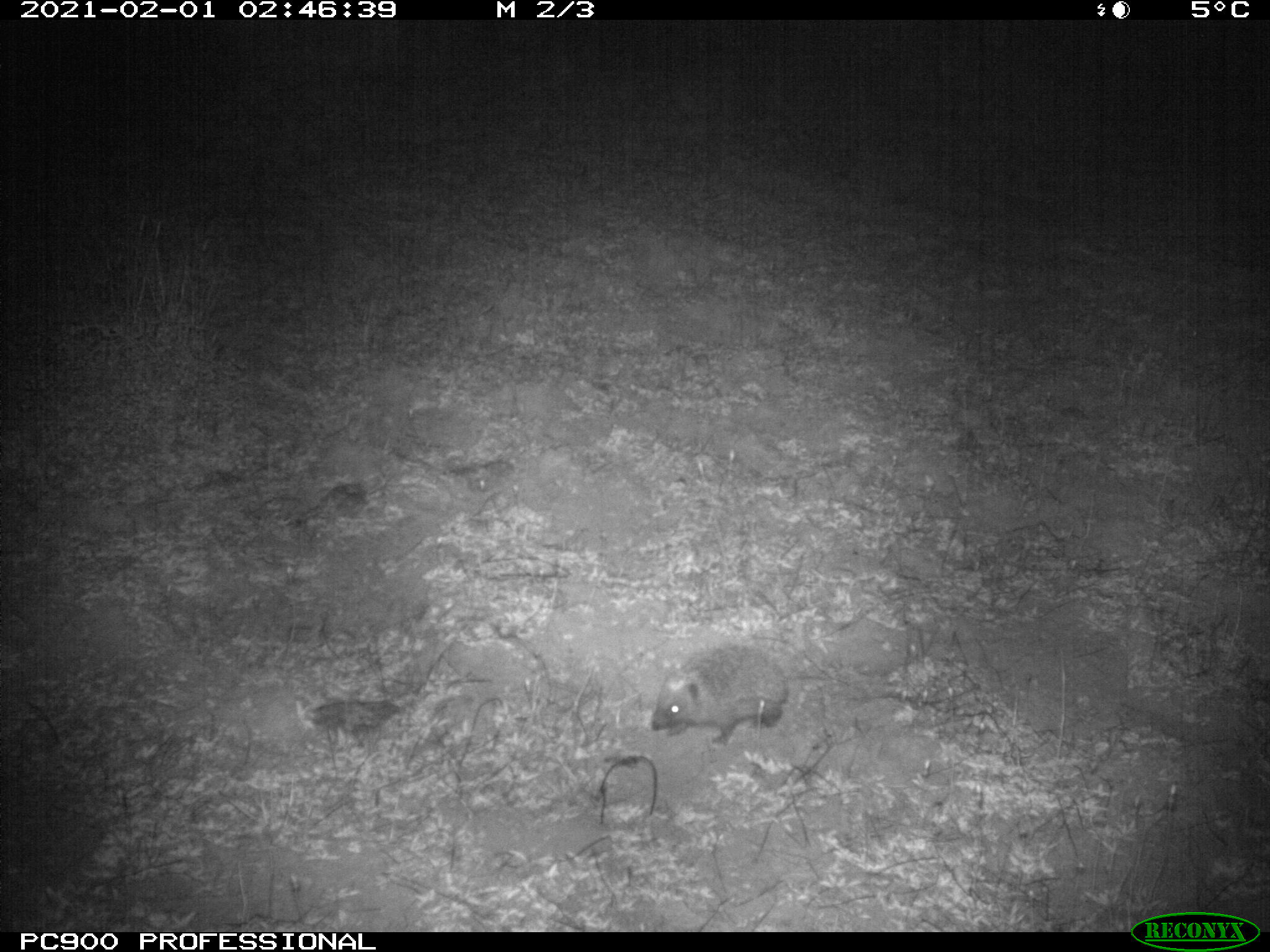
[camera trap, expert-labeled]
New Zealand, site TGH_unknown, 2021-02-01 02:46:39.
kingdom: Animalia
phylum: Chordata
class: Mammalia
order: Eulipotyphla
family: Erinaceidae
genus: Erinaceus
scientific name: Erinaceus europaeus europaeus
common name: european hedgehog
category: hedgehog